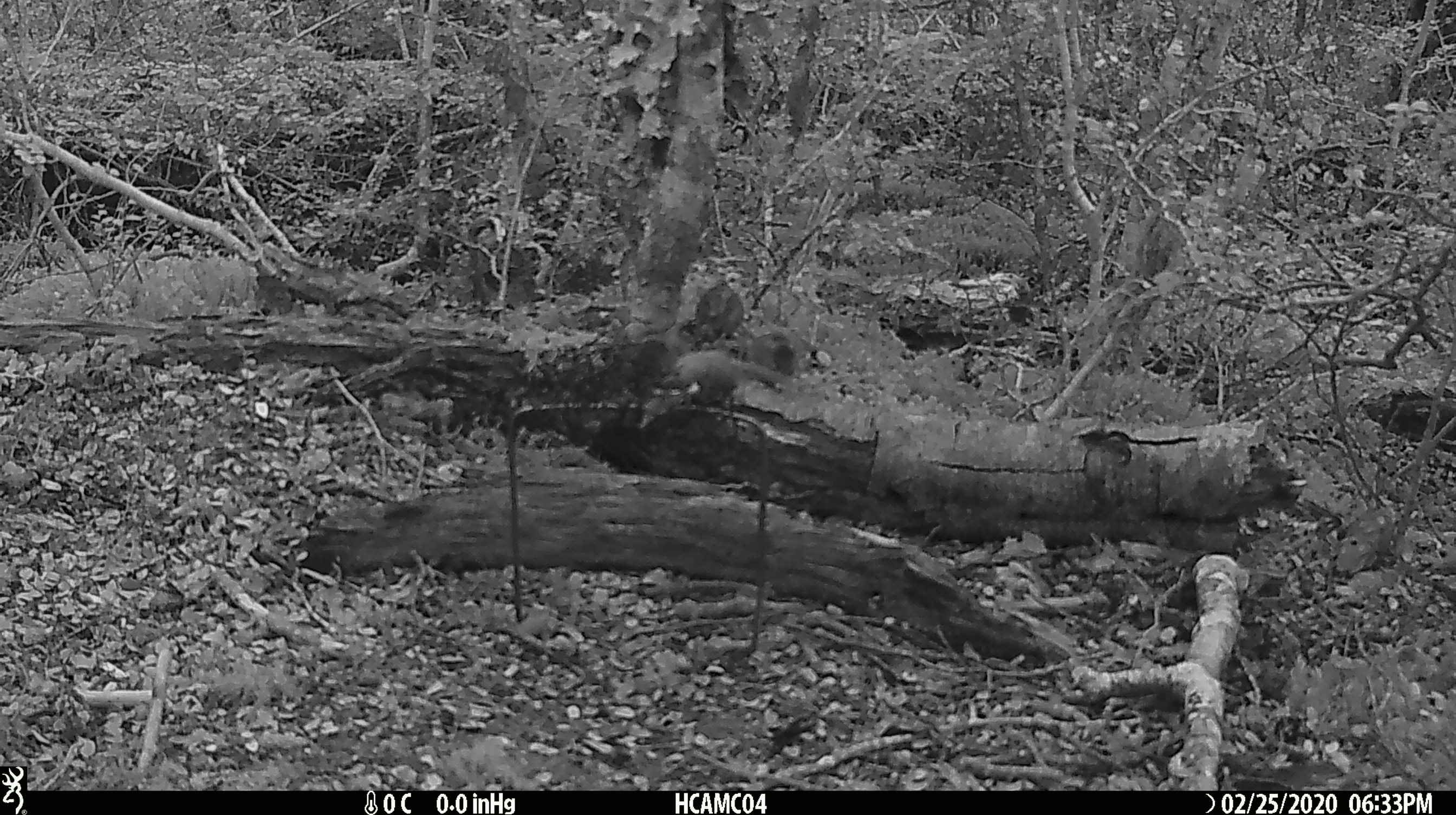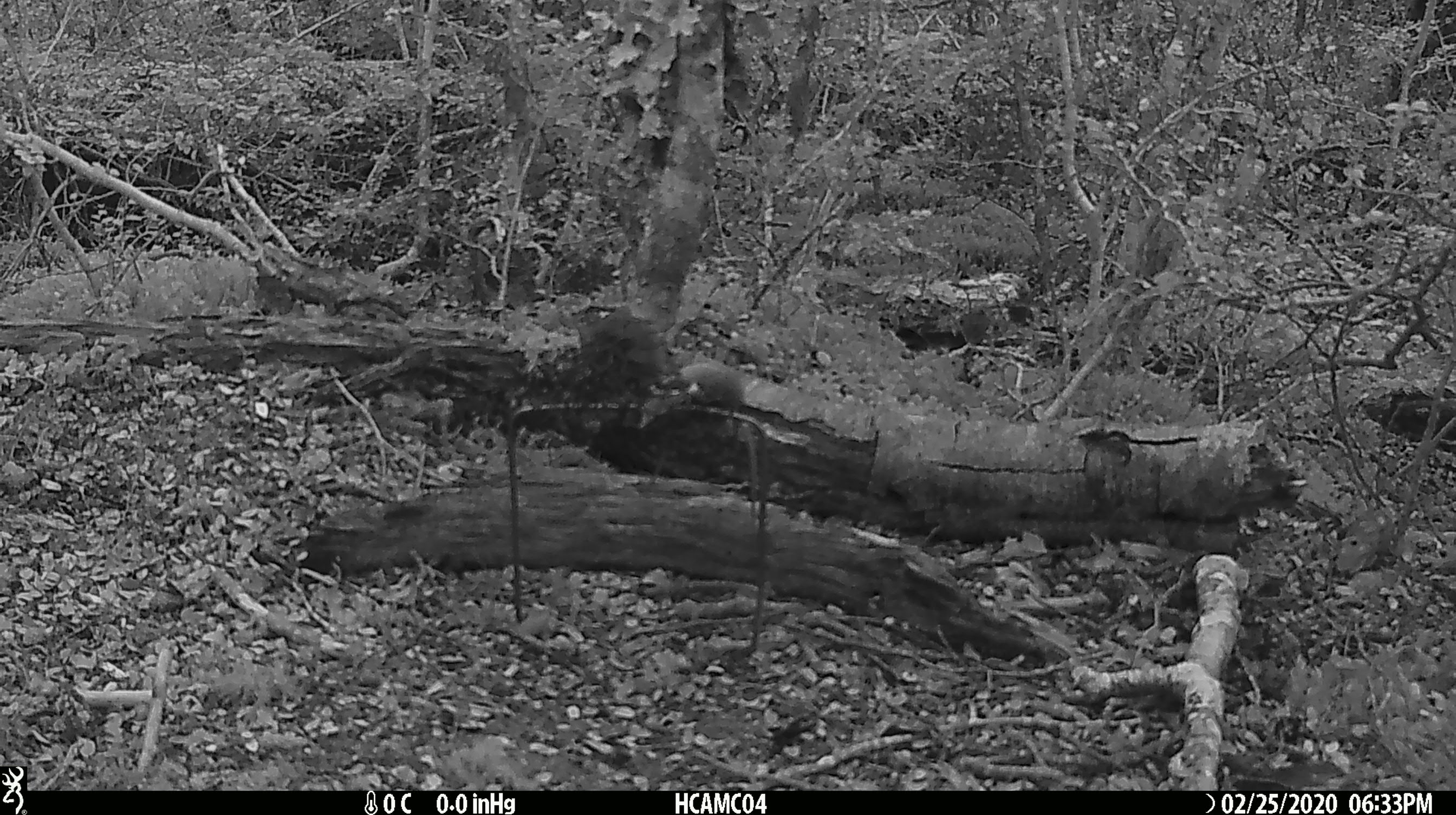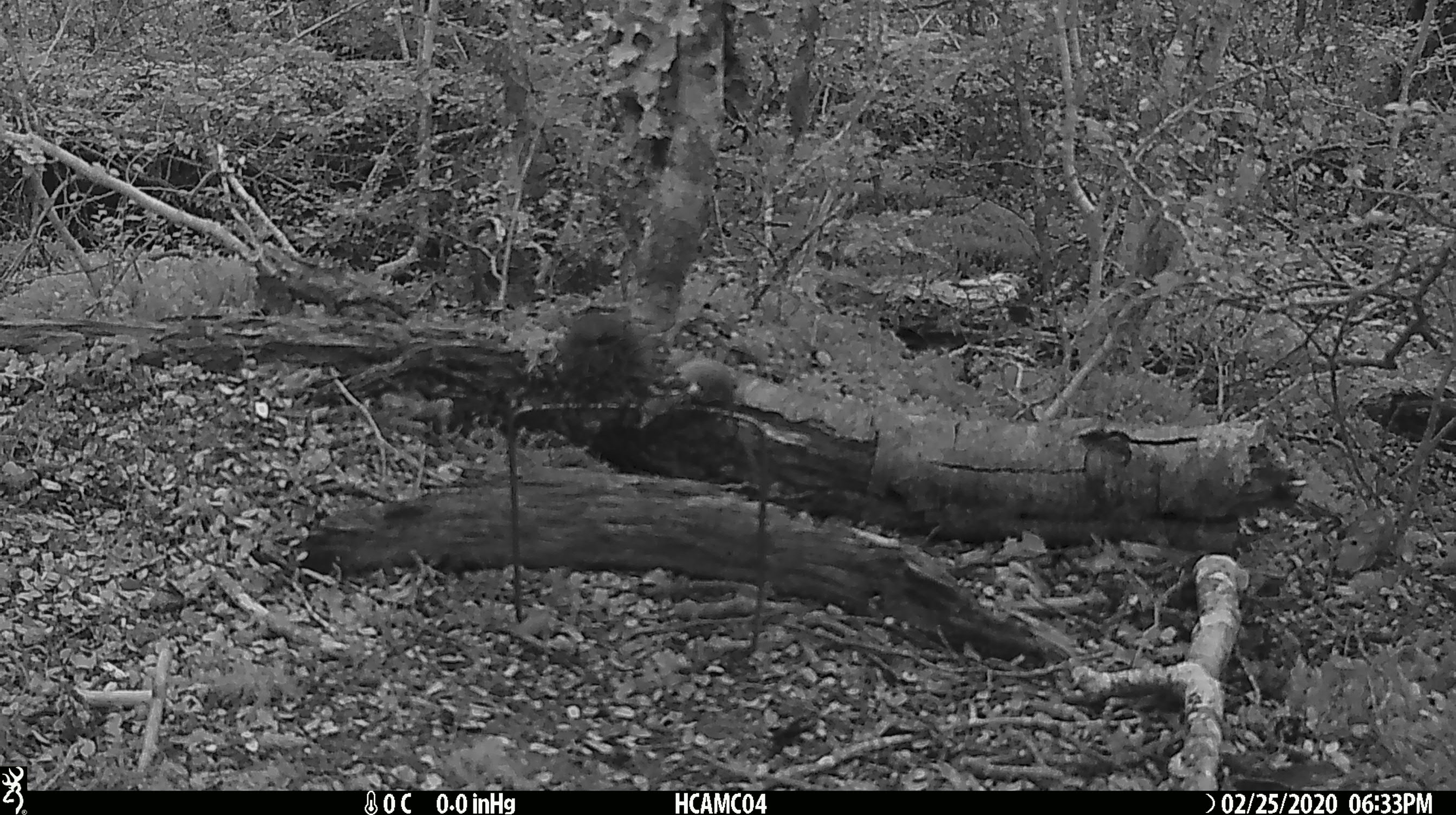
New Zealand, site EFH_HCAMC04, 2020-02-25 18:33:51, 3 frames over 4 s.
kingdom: Animalia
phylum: Chordata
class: Mammalia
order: Rodentia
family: Muridae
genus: Mus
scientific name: Mus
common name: mouse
Mouse (Mus).